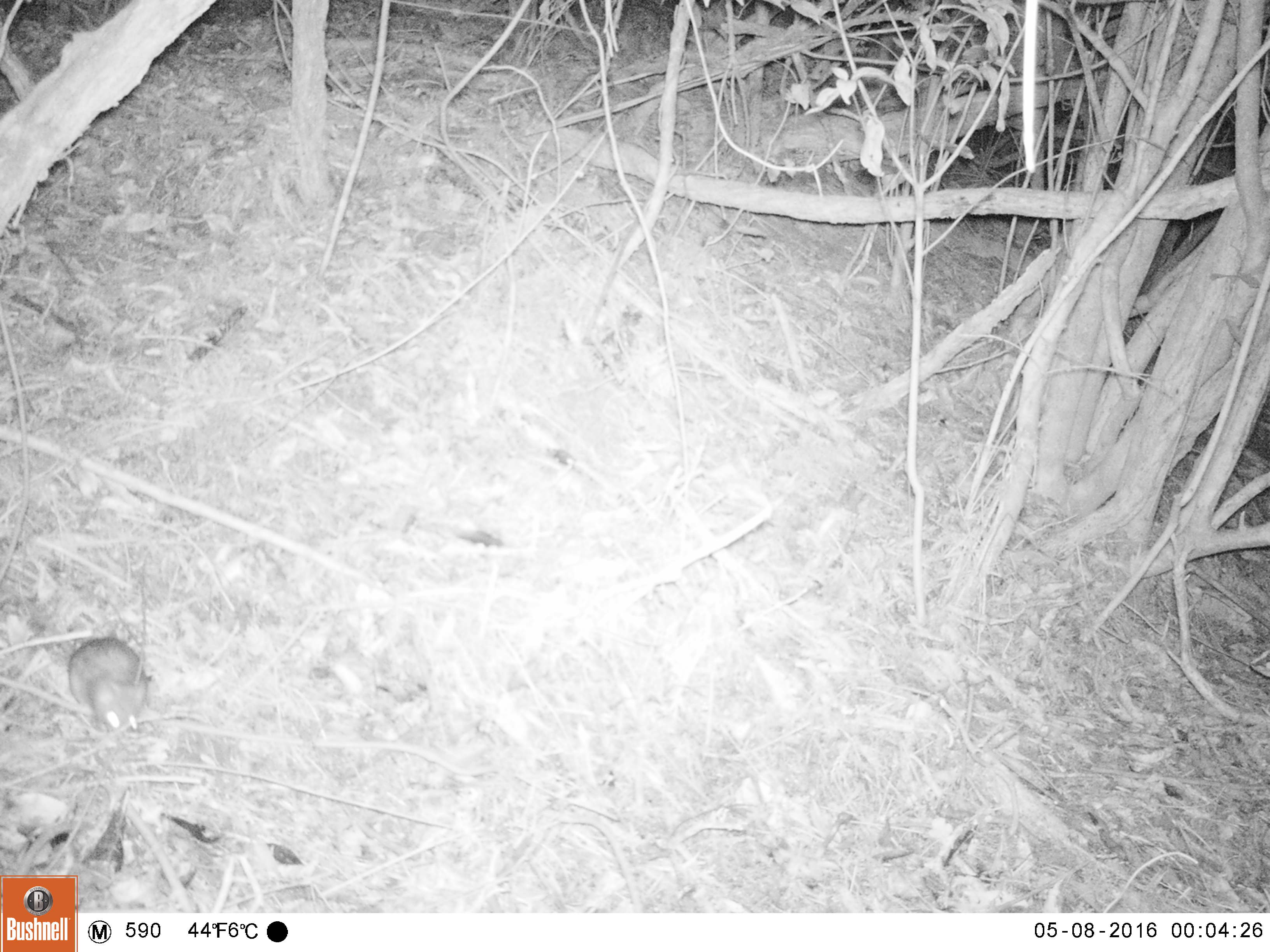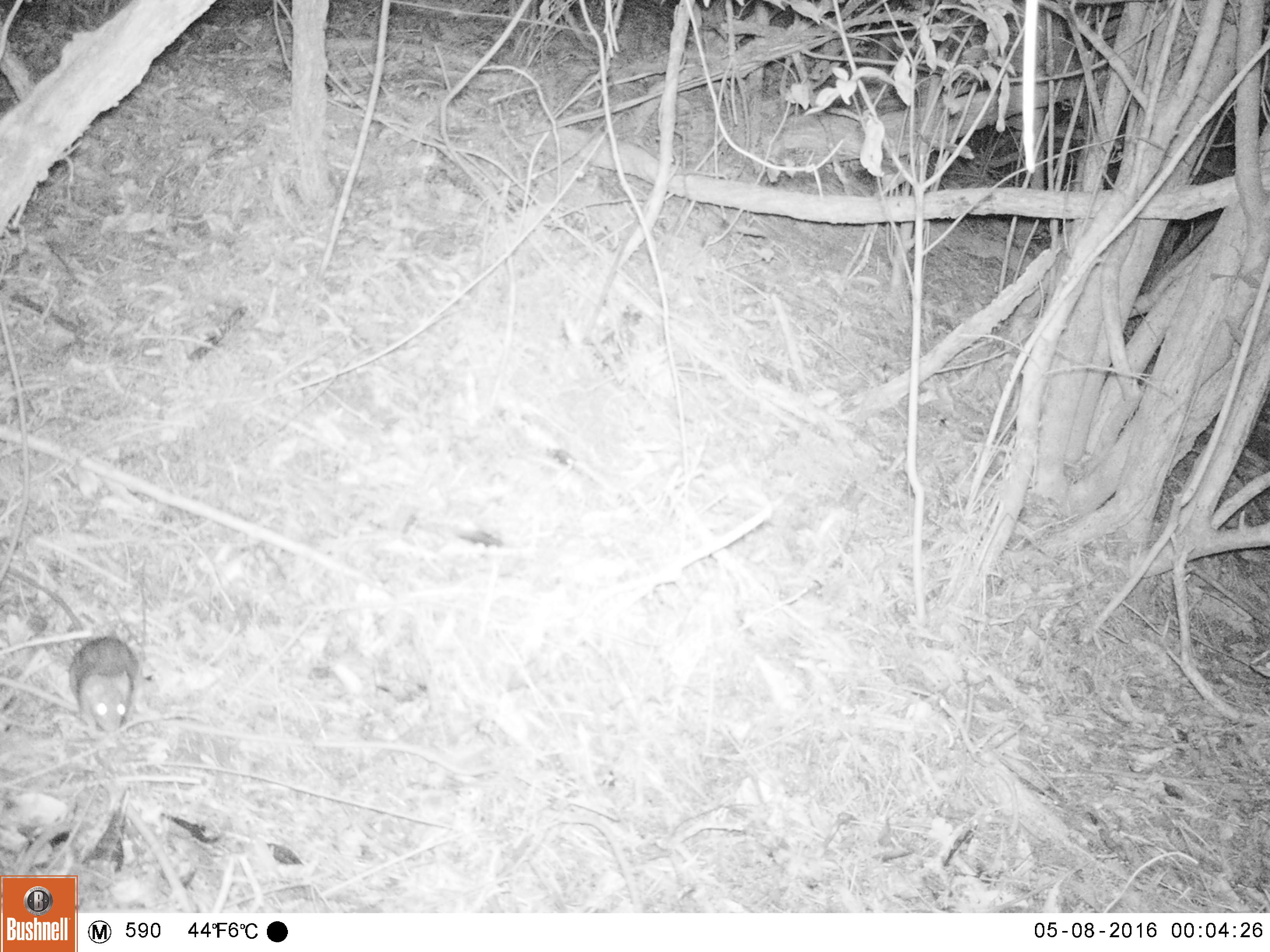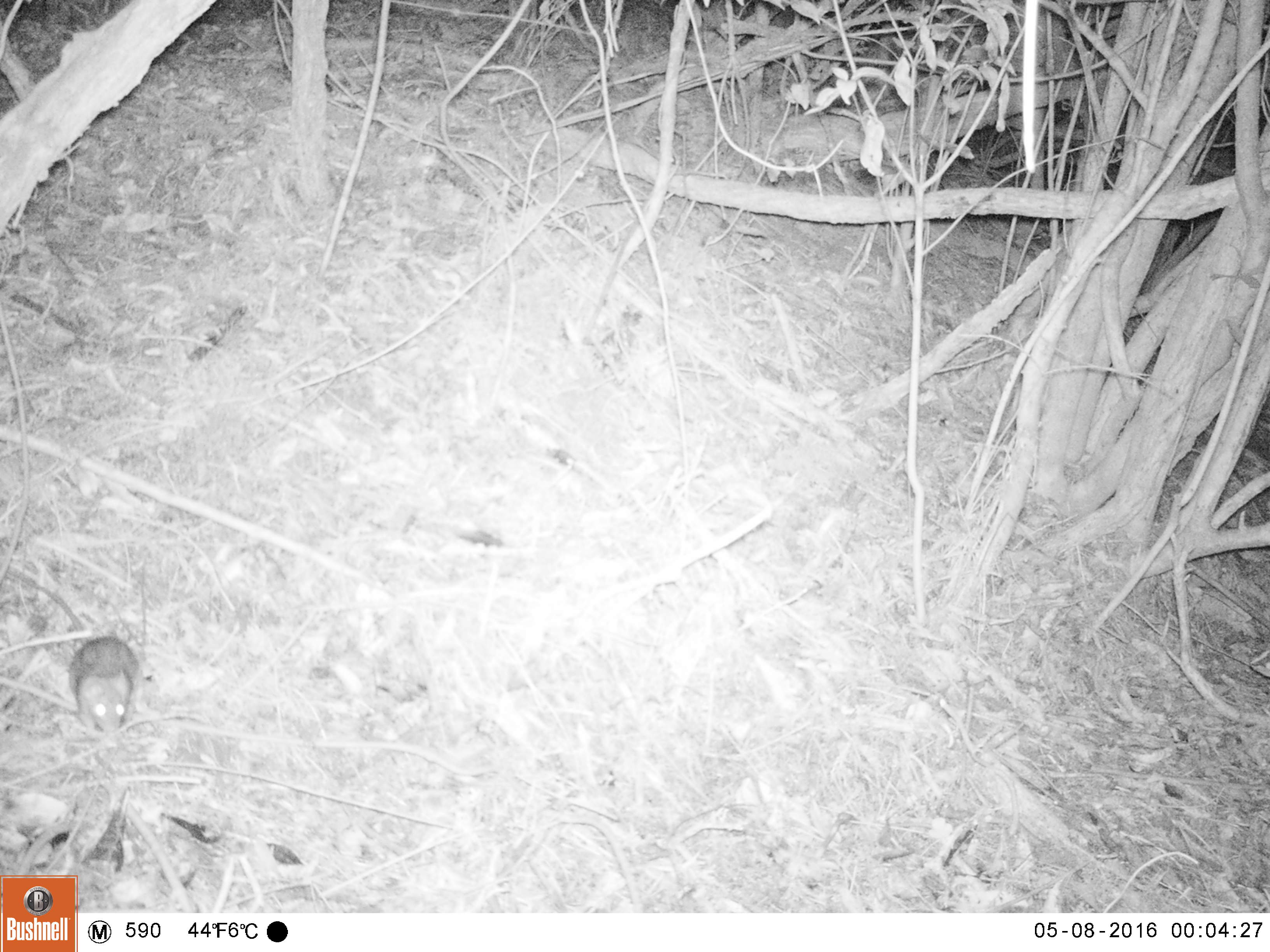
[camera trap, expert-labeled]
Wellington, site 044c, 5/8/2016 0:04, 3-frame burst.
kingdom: Animalia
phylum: Chordata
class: Mammalia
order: Rodentia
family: Muridae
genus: Rattus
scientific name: Rattus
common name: rat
Rat (Rattus).